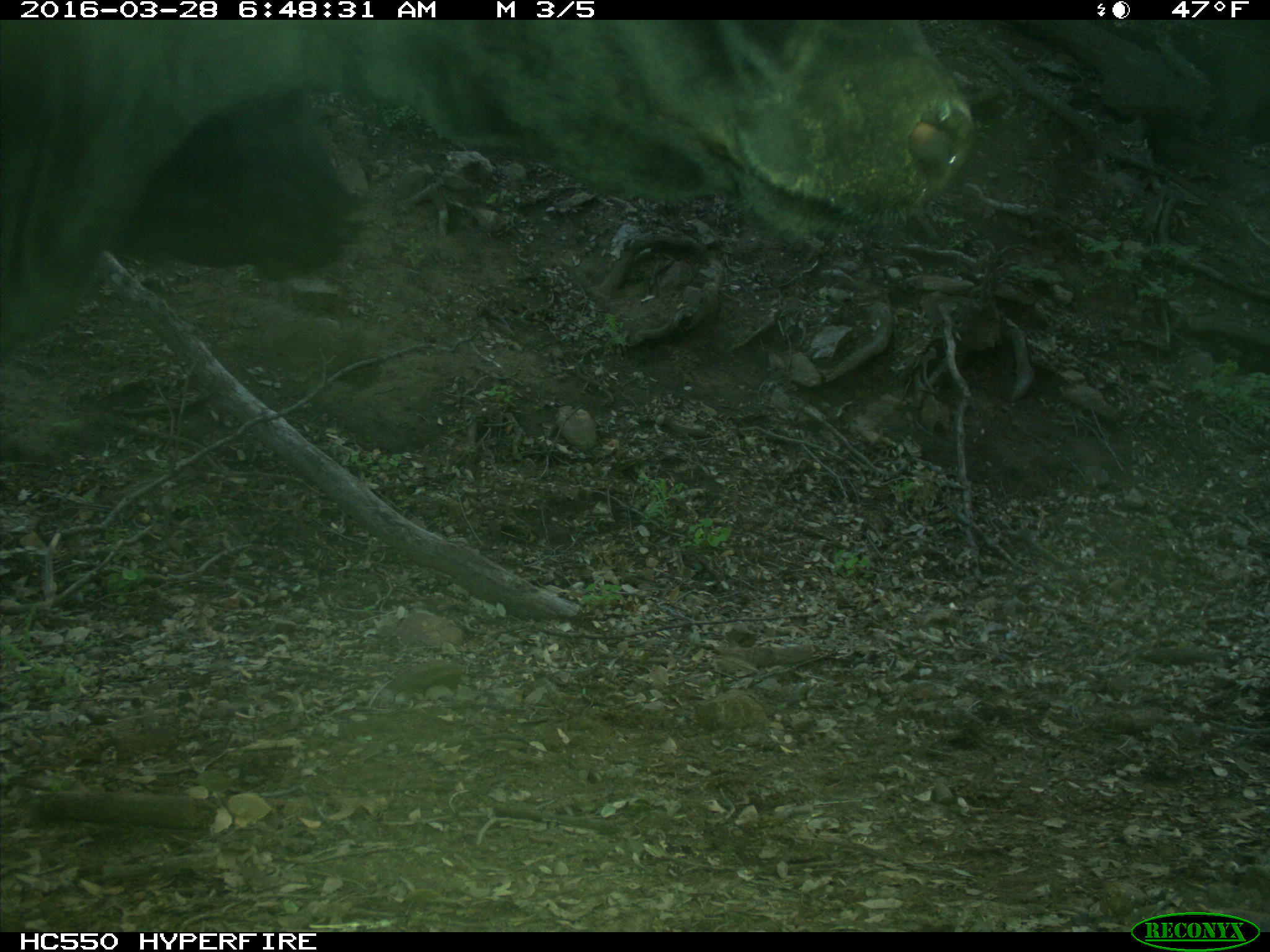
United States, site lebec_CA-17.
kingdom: Animalia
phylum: Chordata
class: Mammalia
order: Artiodactyla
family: Bovidae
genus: Bos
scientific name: Bos taurus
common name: domestic cow